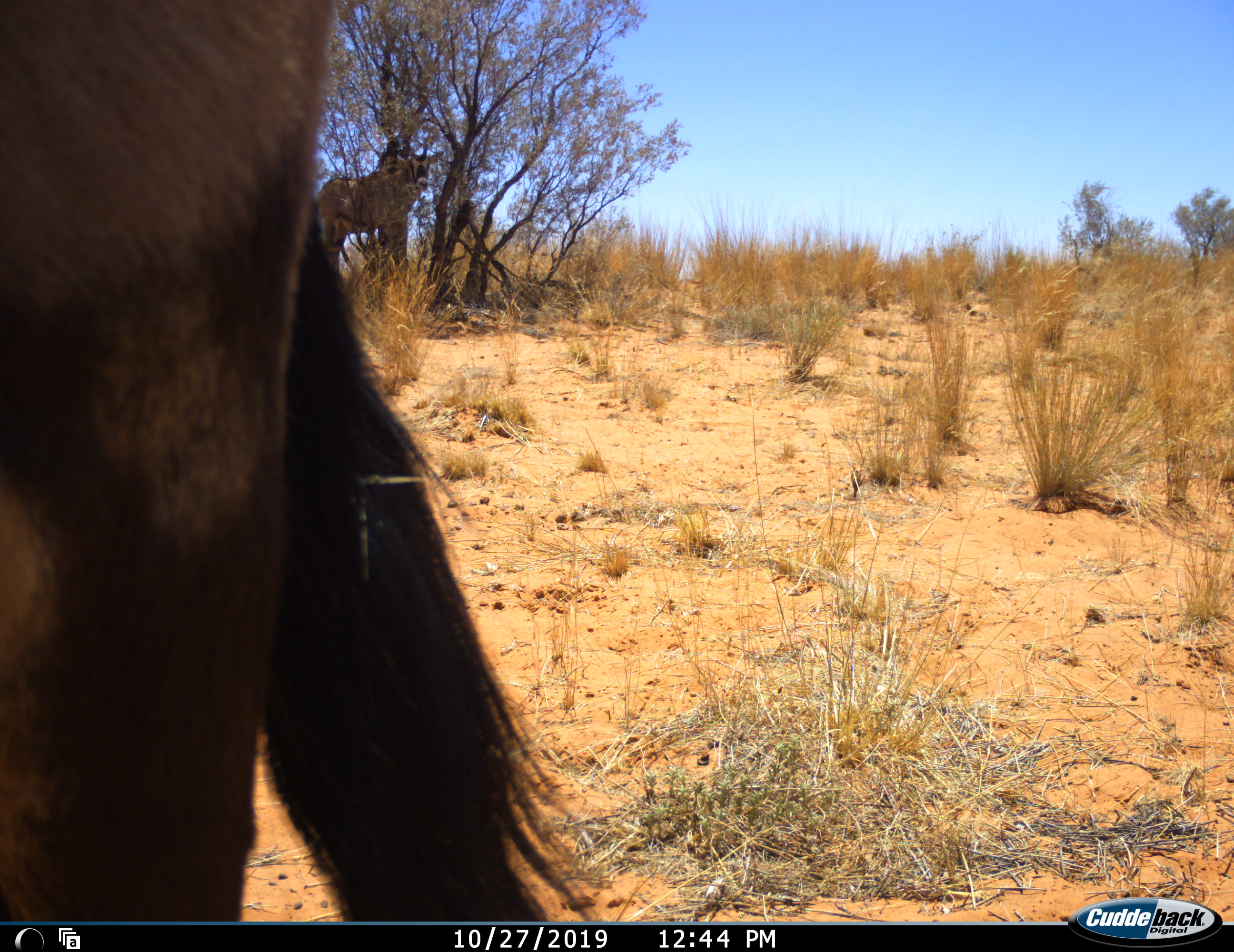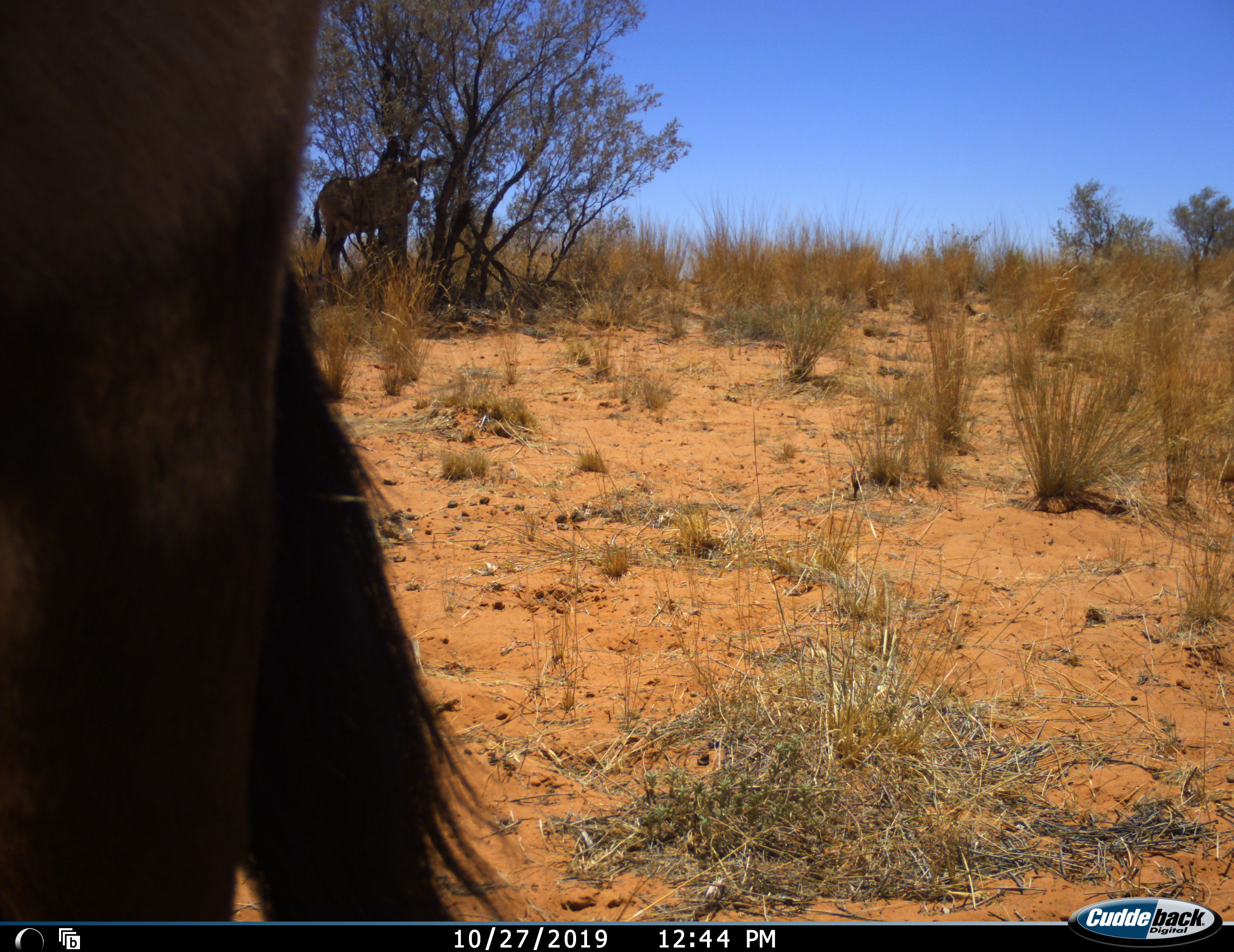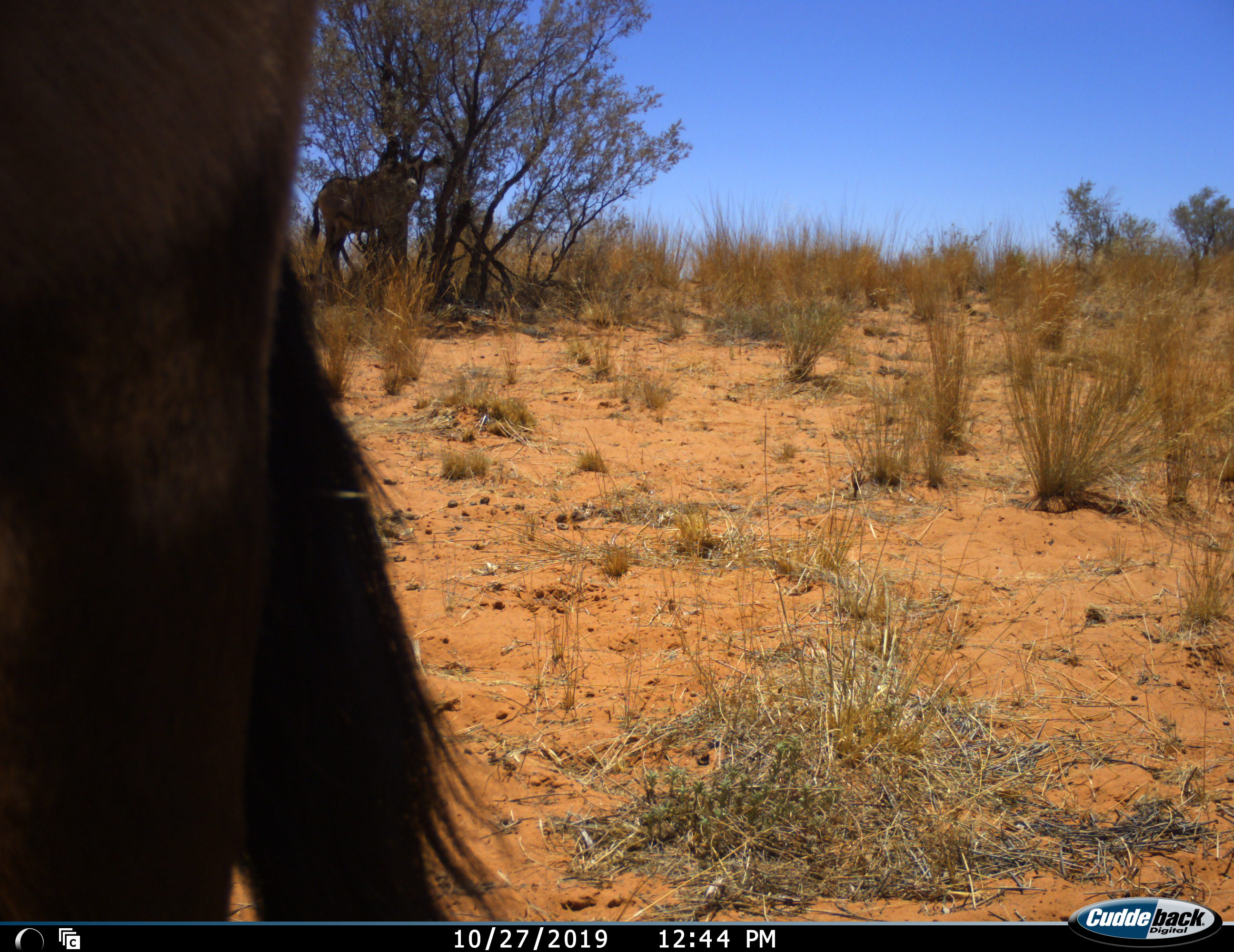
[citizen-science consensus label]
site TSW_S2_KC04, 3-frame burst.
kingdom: Animalia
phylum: Chordata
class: Mammalia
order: Artiodactyla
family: Bovidae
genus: Oryx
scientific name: Oryx gazella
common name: gemsbok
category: oryx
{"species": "oryx (gemsbok) (Oryx gazella)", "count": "2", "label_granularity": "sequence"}